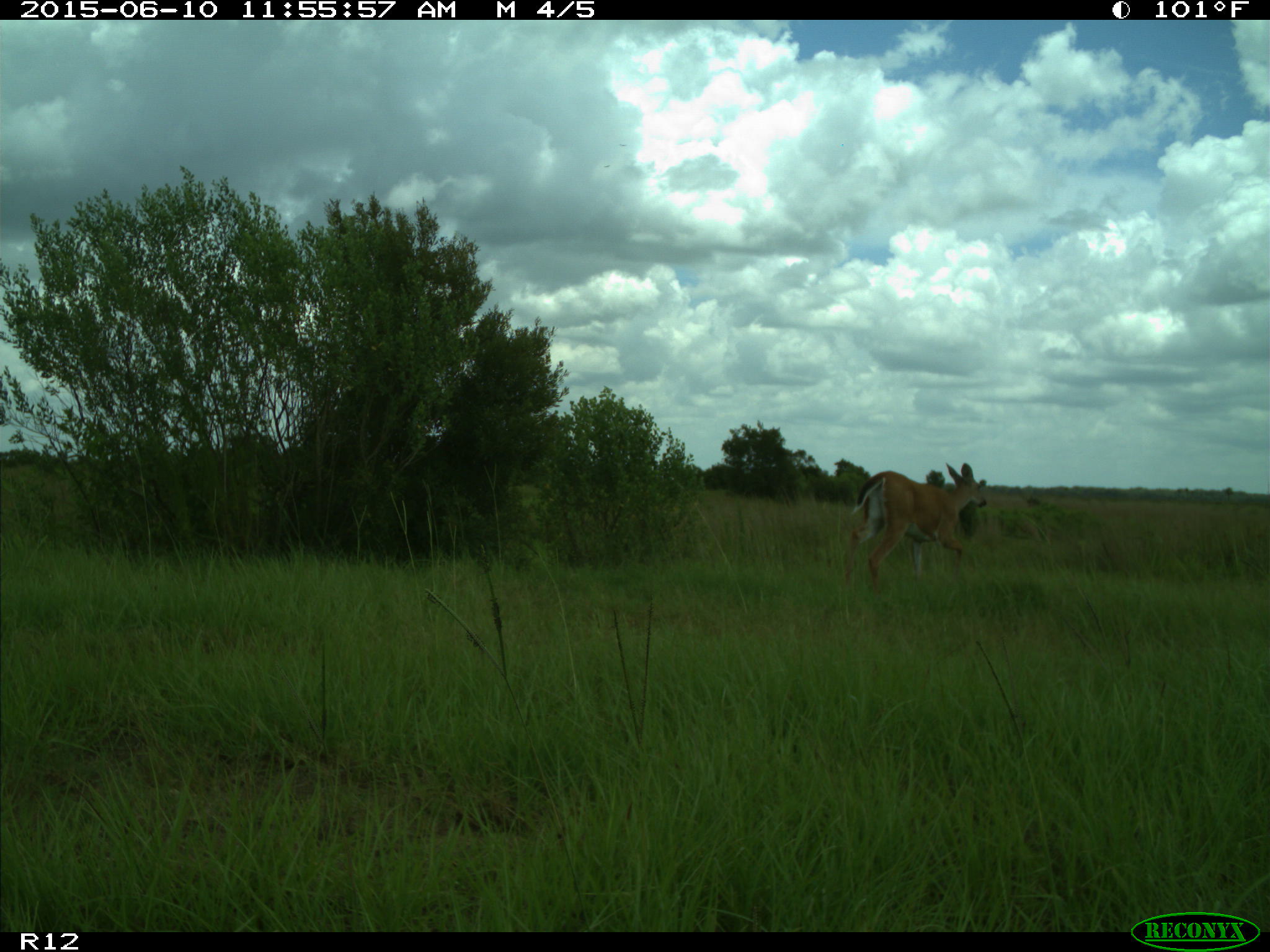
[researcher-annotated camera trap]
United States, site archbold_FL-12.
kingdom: Animalia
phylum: Chordata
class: Mammalia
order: Artiodactyla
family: Cervidae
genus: Odocoileus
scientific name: Odocoileus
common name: deer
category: unidentified deer